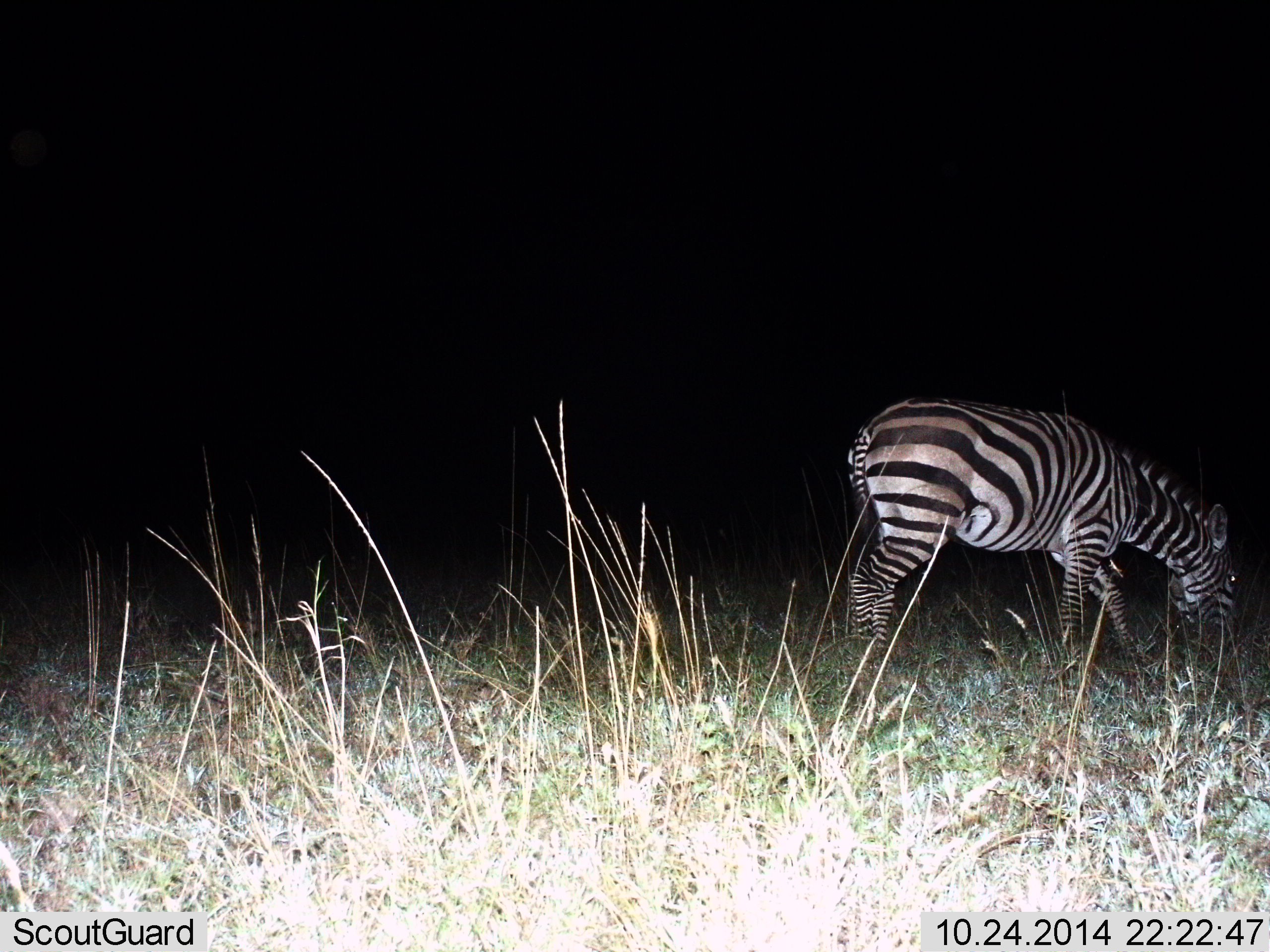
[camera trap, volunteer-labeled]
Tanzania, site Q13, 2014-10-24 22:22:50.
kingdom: Animalia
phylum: Chordata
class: Mammalia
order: Perissodactyla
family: Equidae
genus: Equus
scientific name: Equus quagga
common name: plains zebra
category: zebra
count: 1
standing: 30%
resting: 0%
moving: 10%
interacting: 0%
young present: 0%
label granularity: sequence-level